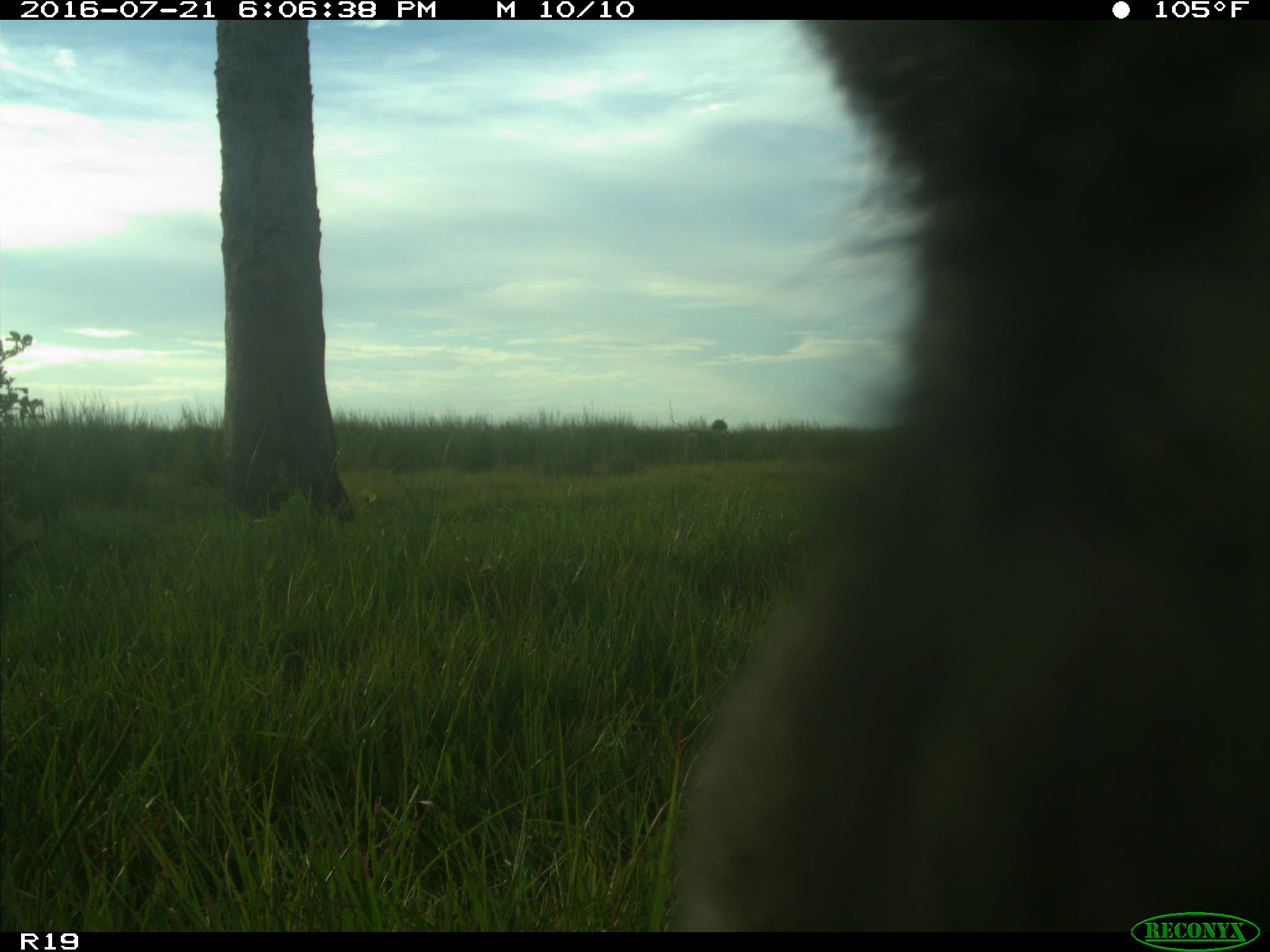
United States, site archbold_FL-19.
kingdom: Animalia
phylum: Chordata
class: Mammalia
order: Artiodactyla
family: Bovidae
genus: Bos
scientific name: Bos taurus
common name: domestic cow